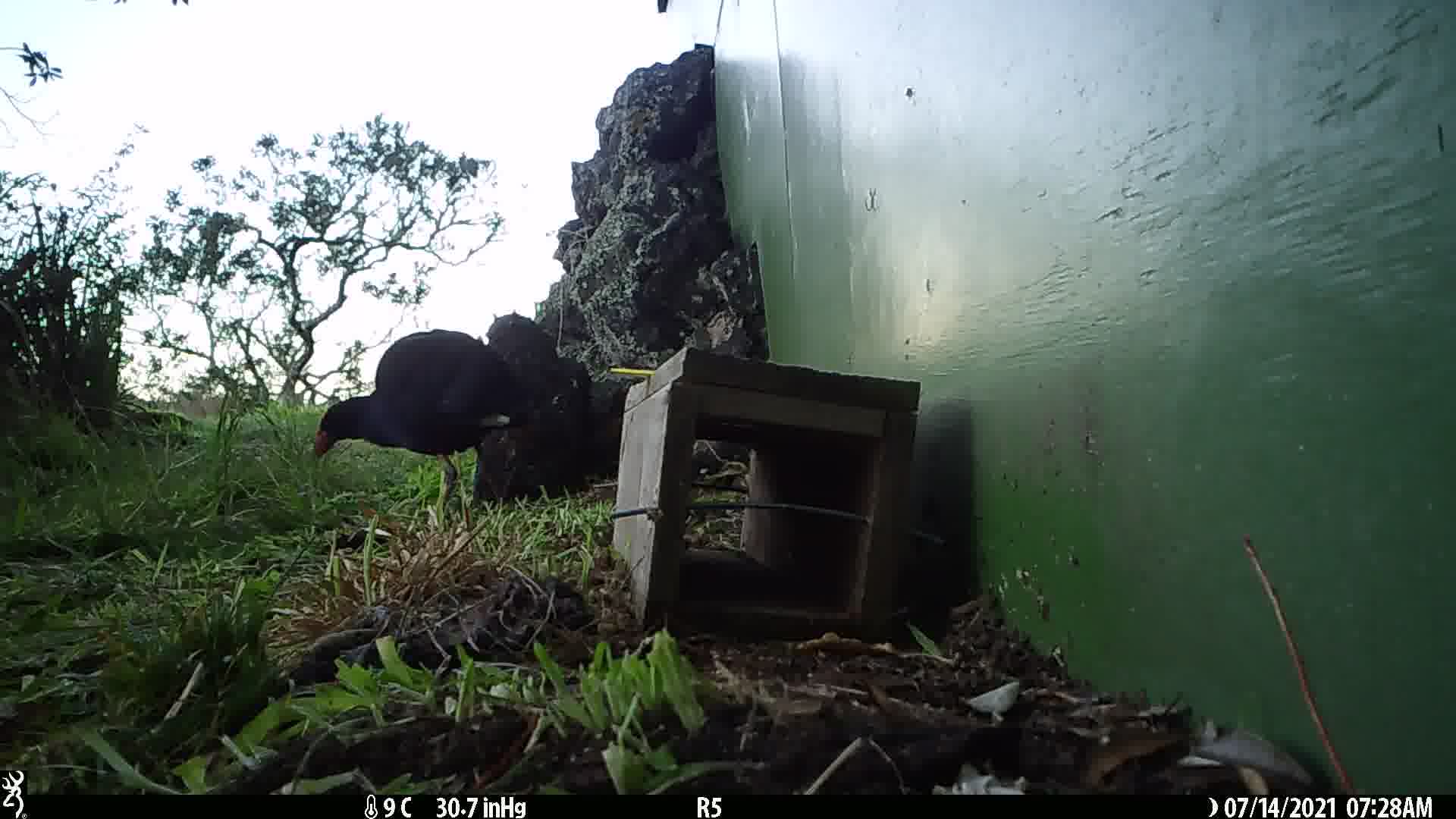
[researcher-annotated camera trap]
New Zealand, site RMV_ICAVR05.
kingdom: Animalia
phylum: Chordata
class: Aves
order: Gruiformes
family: Rallidae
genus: Porphyrio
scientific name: Porphyrio melanotus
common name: australasian swamphen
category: pukeko